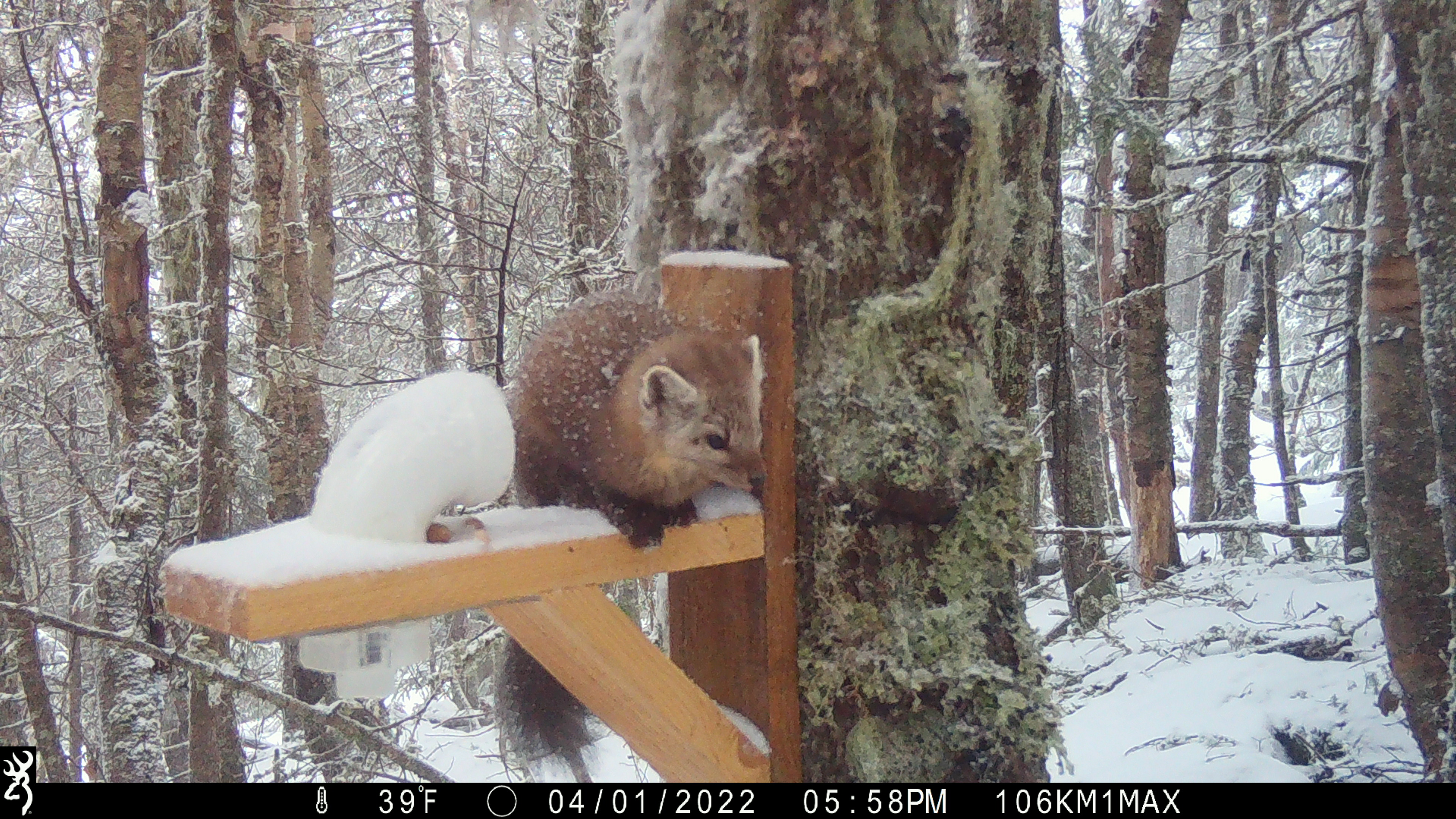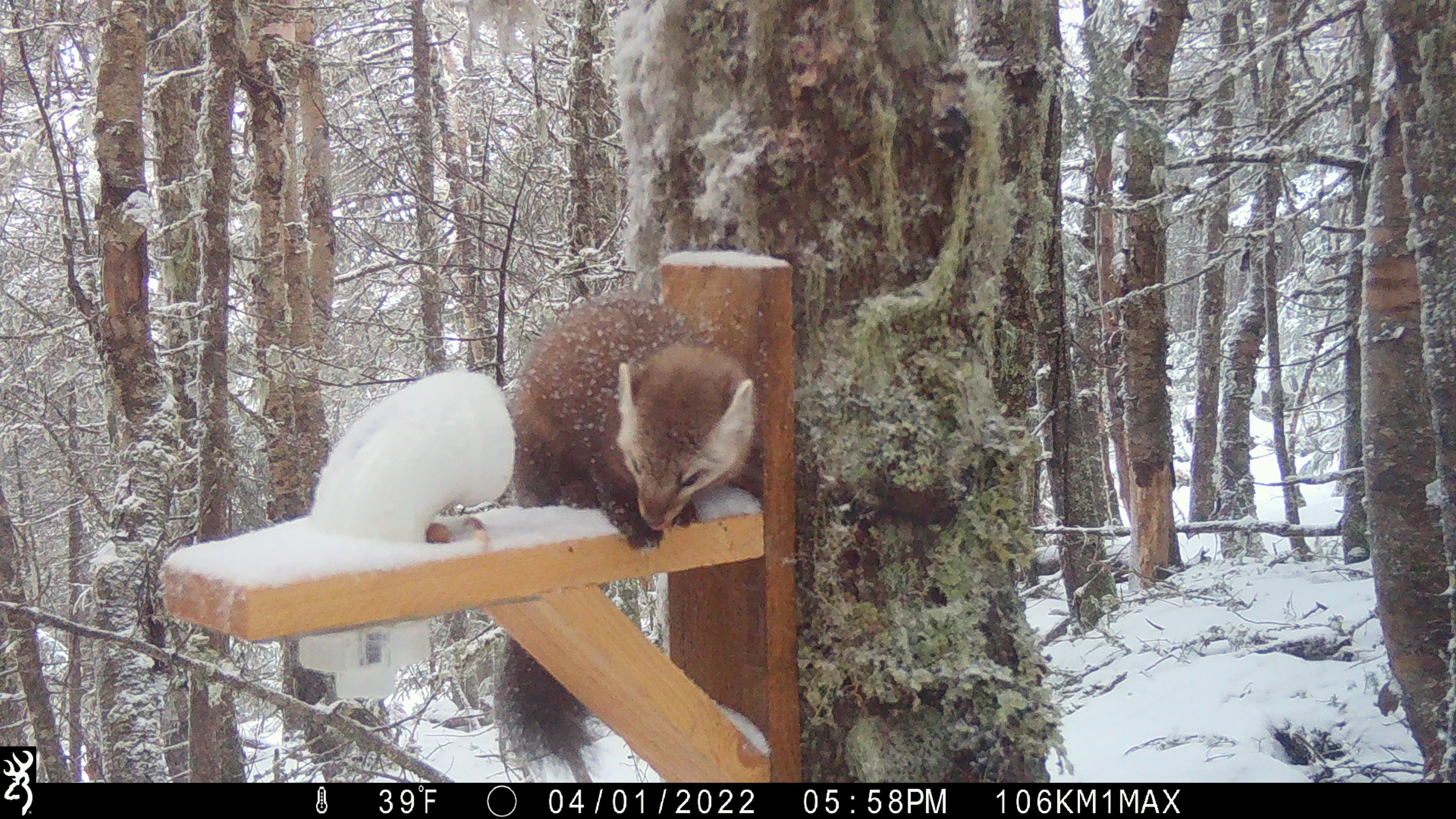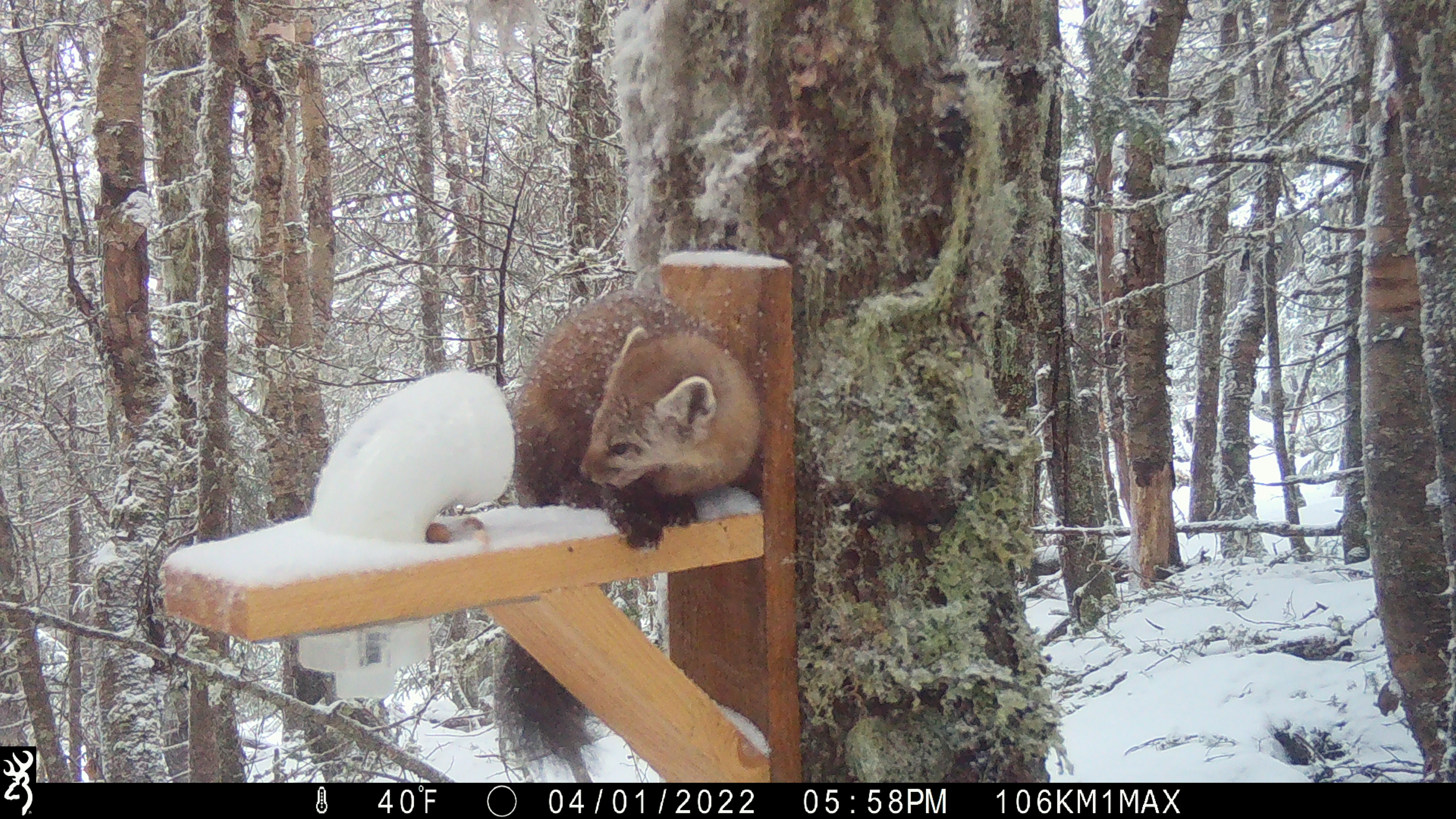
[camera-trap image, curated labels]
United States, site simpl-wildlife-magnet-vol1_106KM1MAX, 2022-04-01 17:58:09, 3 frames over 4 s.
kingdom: Animalia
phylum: Chordata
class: Mammalia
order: Carnivora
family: Mustelidae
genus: Martes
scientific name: Martes americana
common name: american marten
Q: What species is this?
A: American marten (Martes americana).